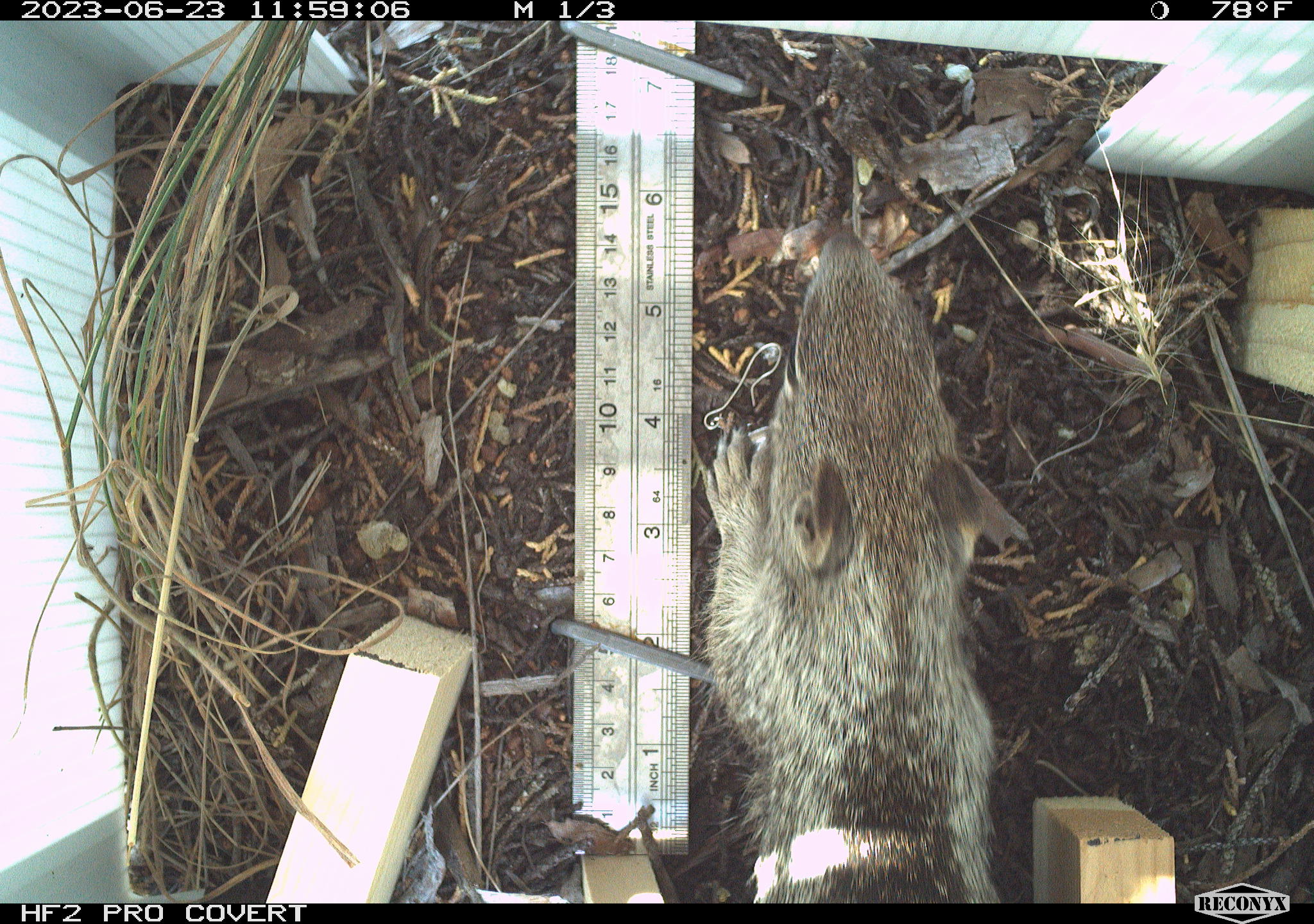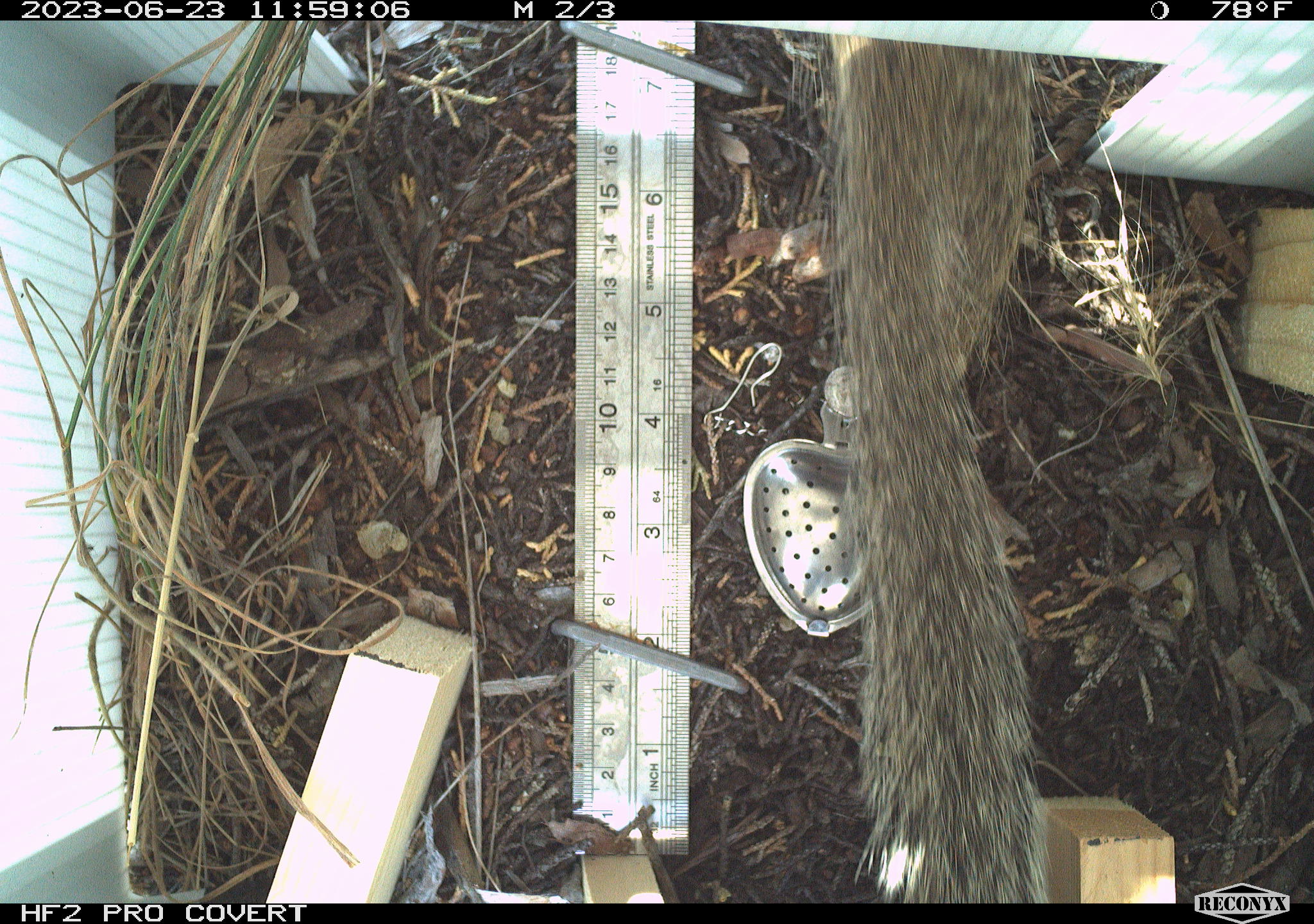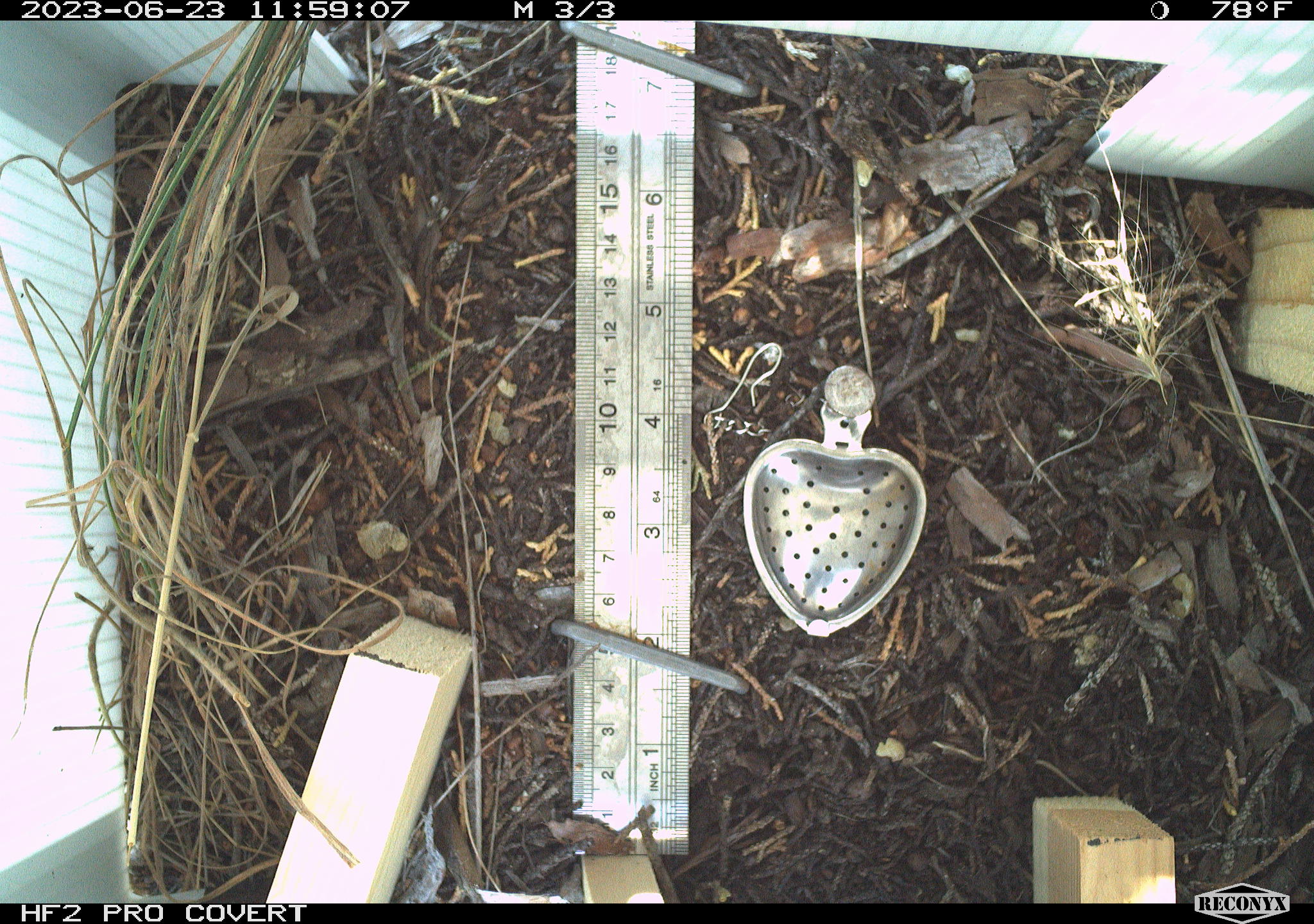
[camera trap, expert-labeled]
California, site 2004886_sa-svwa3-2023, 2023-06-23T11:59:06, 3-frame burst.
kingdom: Animalia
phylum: Chordata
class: Mammalia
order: Rodentia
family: Sciuridae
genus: Otospermophilus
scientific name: Otospermophilus beecheyi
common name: california ground squirrel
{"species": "california ground squirrel (Otospermophilus beecheyi)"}